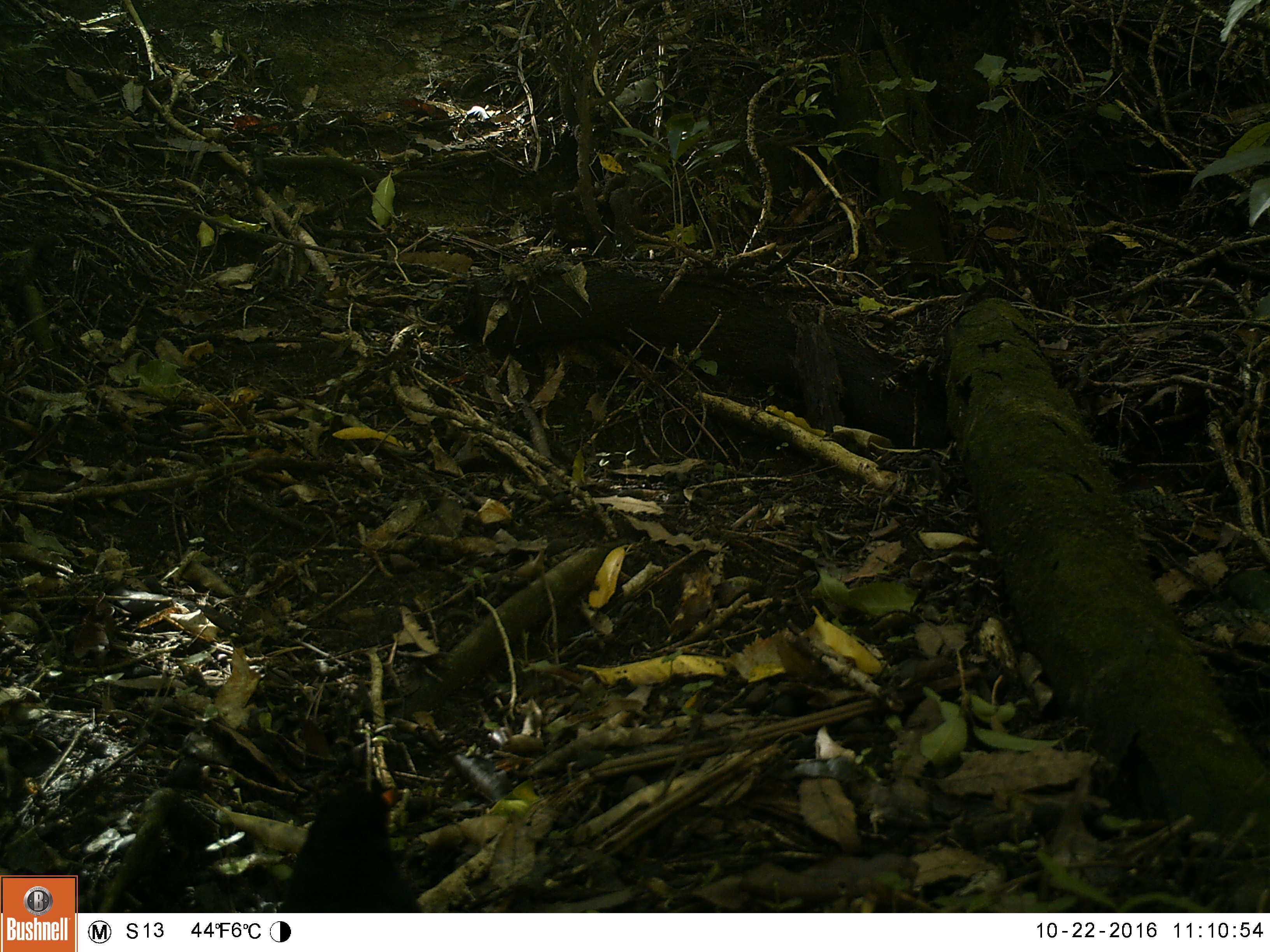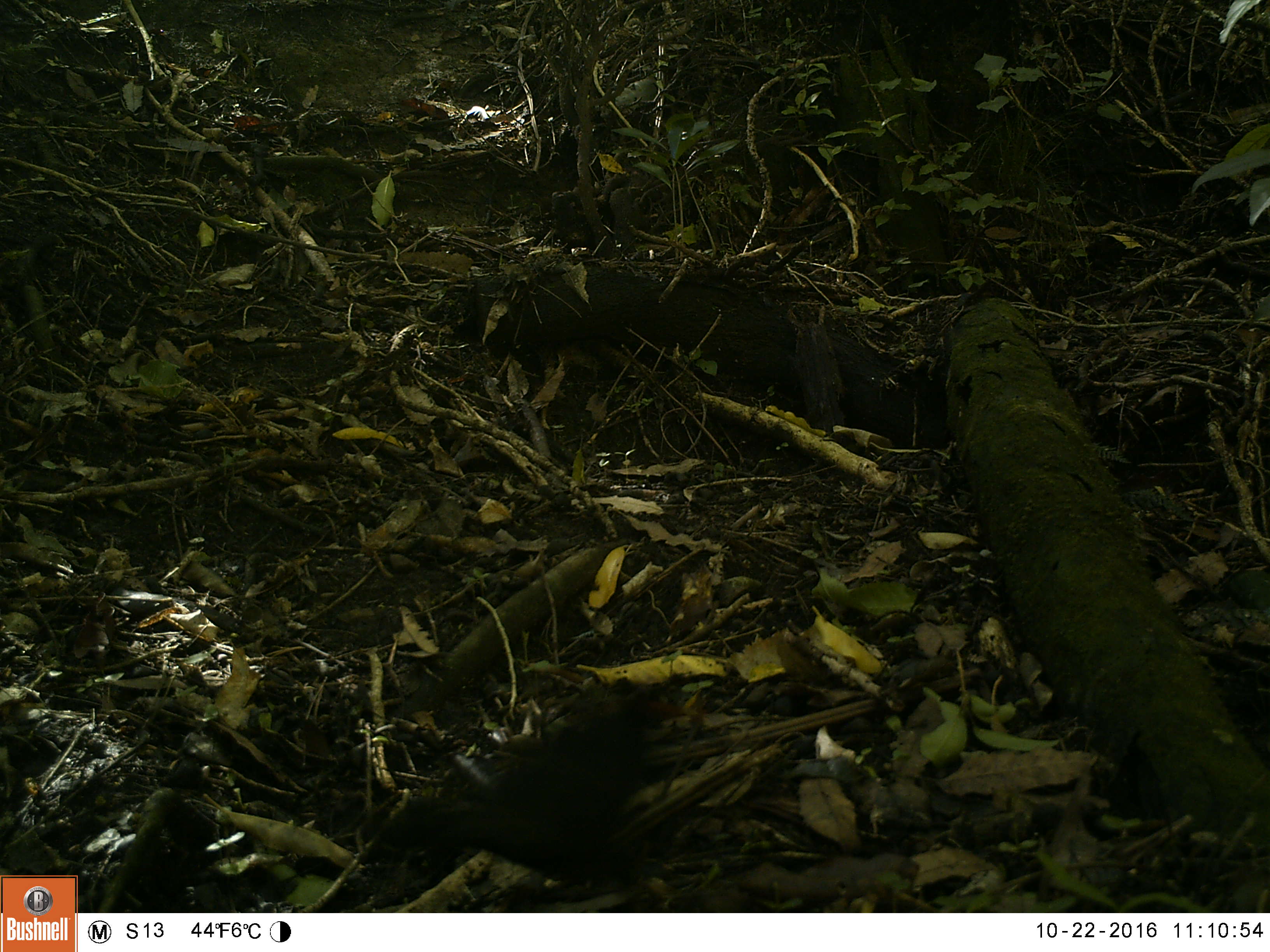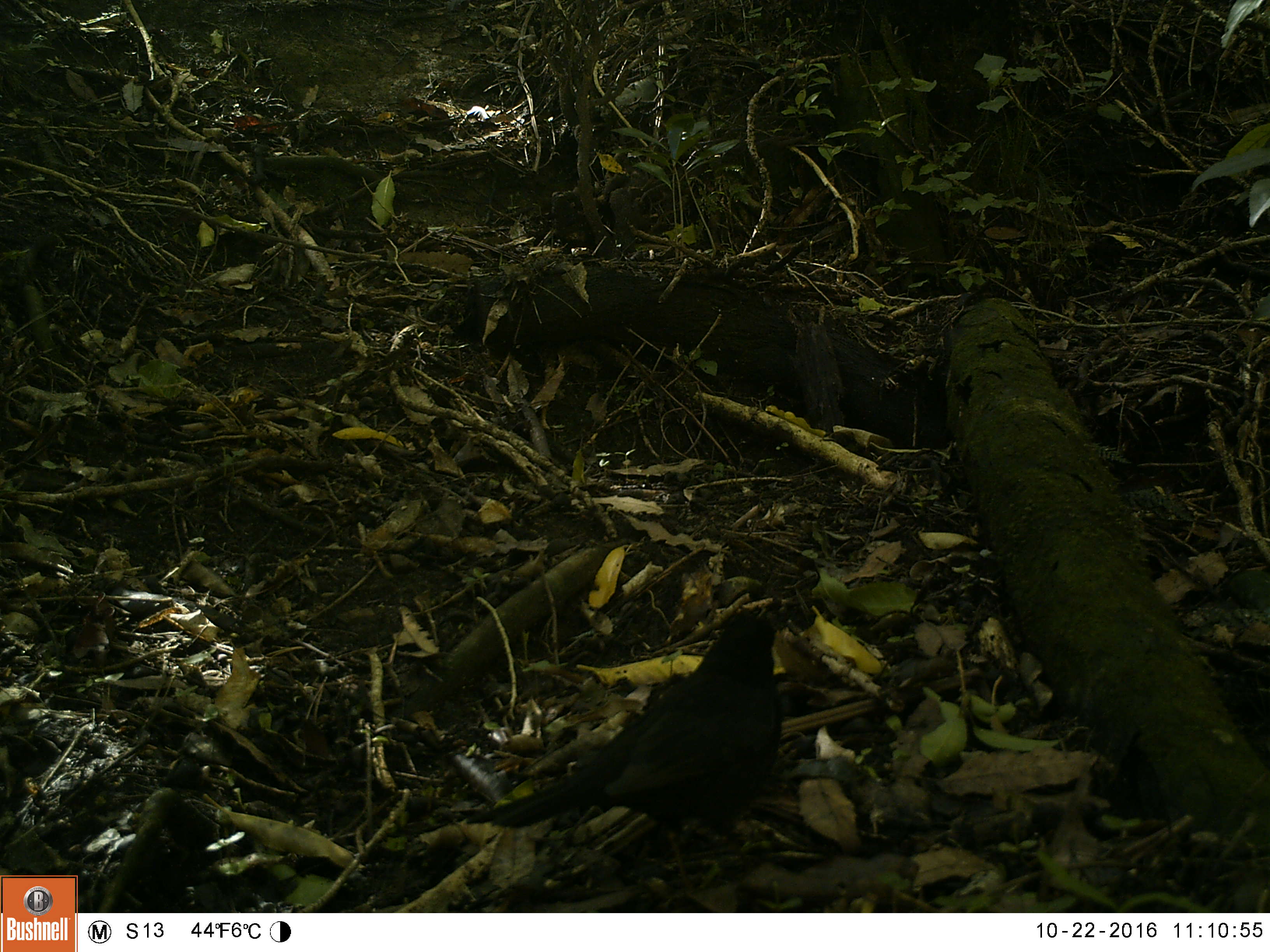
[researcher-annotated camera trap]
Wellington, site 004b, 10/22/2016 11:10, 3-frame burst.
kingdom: Animalia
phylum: Chordata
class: Aves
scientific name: Aves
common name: bird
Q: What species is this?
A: Bird (Aves).